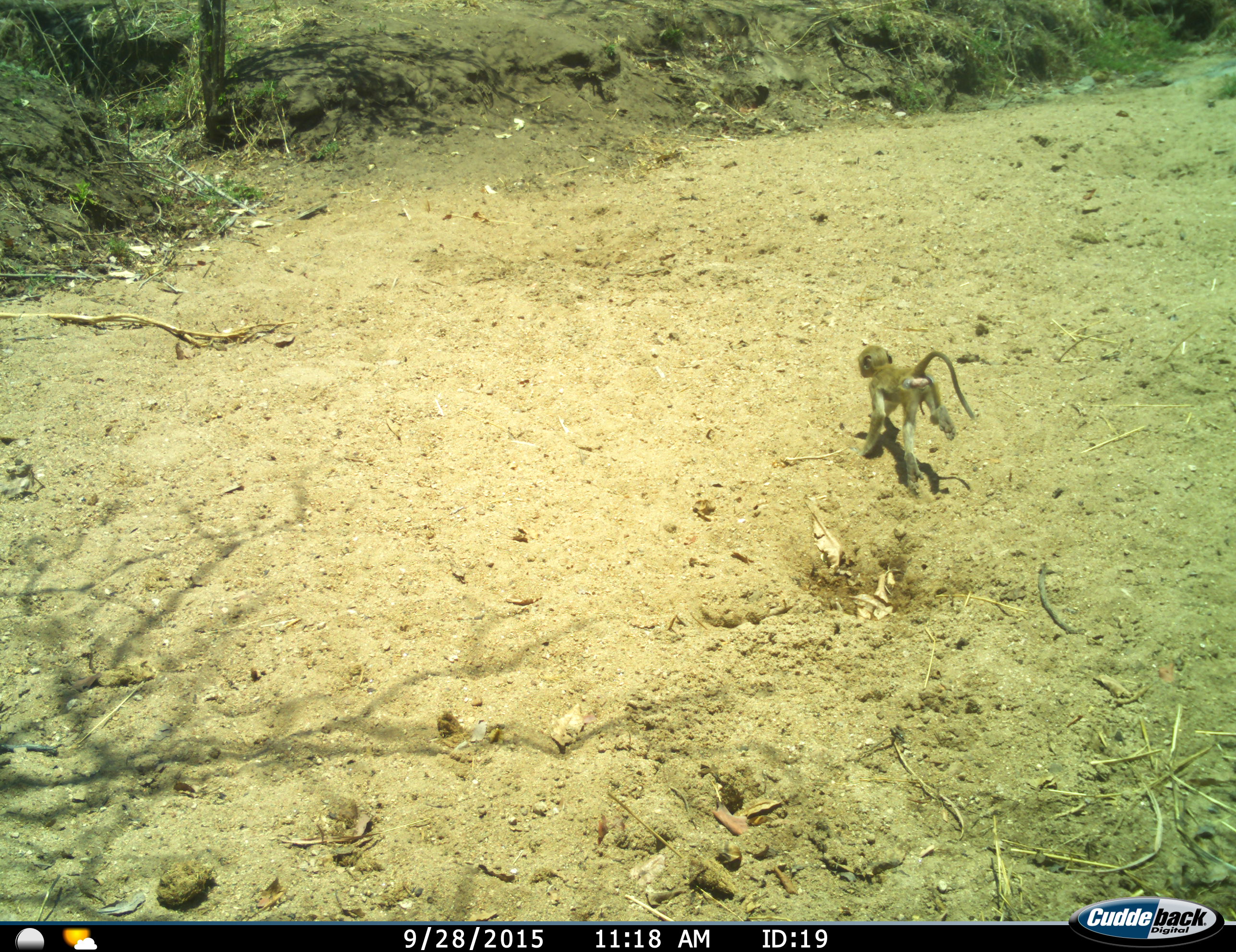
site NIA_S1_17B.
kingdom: Animalia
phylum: Chordata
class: Mammalia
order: Primates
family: Cercopithecidae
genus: Papio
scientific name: Papio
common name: baboon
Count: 1.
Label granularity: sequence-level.